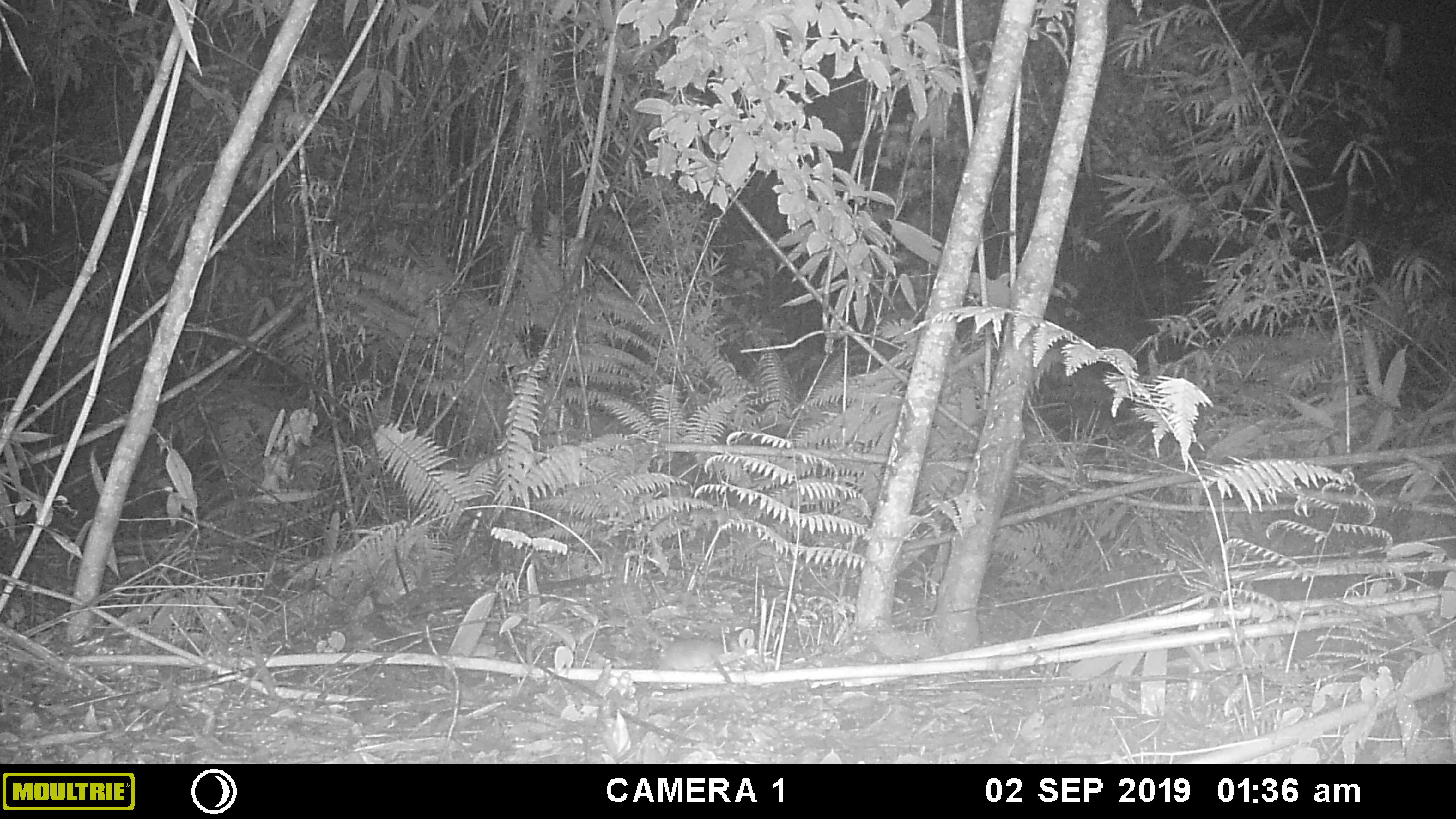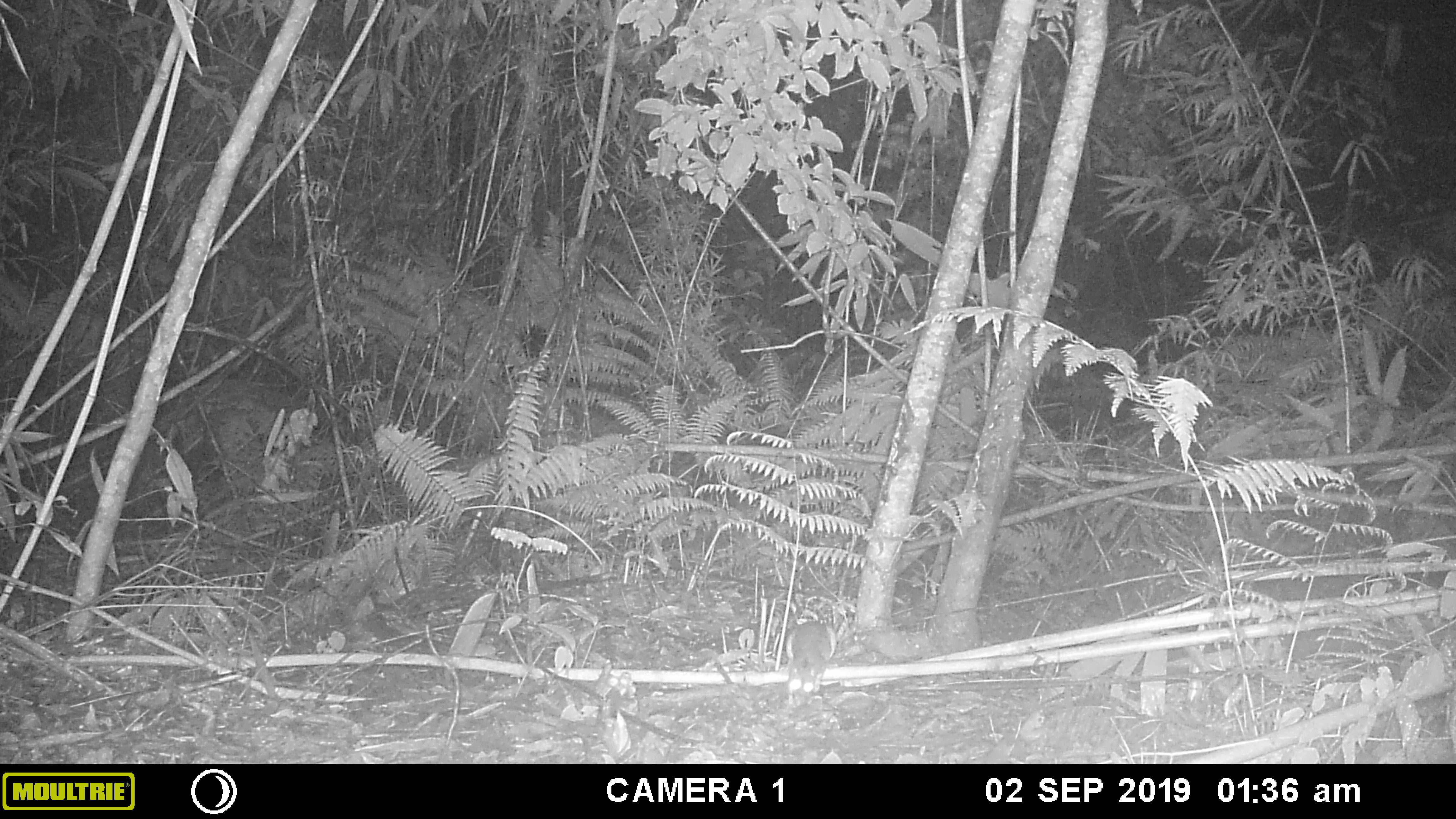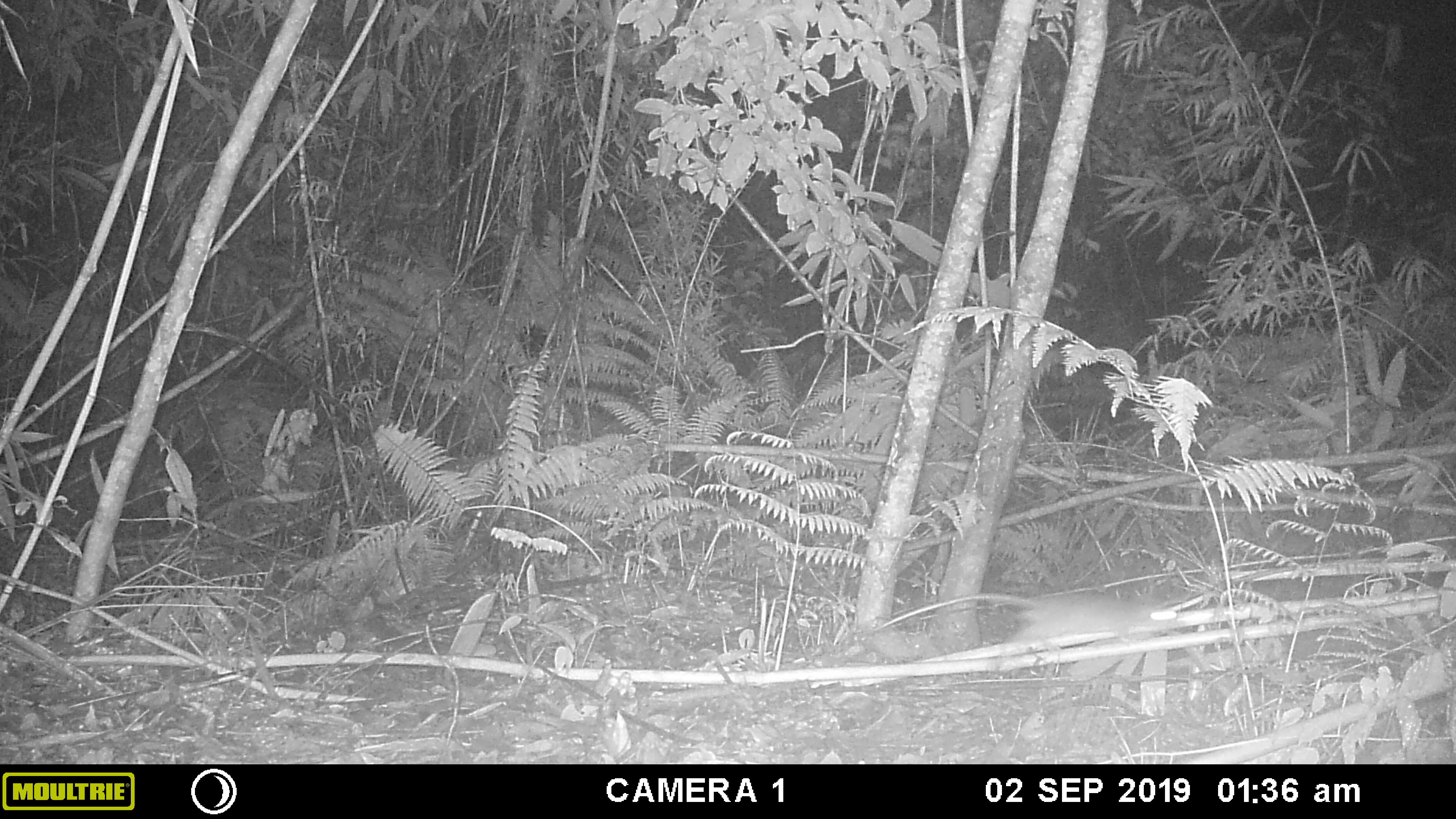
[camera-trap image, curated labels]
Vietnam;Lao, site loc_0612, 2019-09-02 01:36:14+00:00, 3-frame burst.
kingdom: Animalia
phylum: Chordata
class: Mammalia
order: Rodentia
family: Muridae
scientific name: Muridae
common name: old-world mice and rats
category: unidentified murid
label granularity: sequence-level